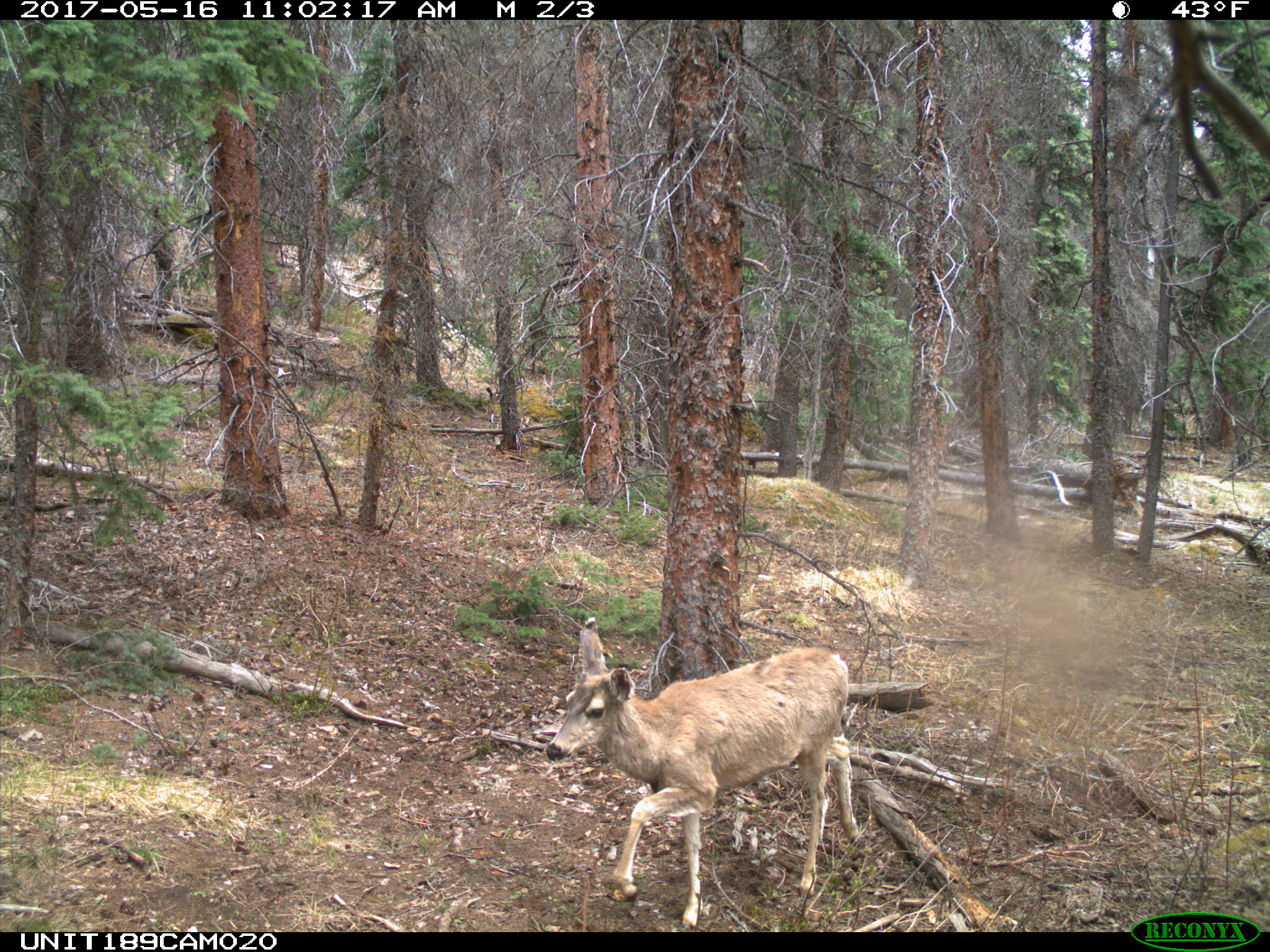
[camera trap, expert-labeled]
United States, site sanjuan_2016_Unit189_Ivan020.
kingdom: Animalia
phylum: Chordata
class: Mammalia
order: Artiodactyla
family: Cervidae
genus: Odocoileus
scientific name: Odocoileus hemionus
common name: mule deer